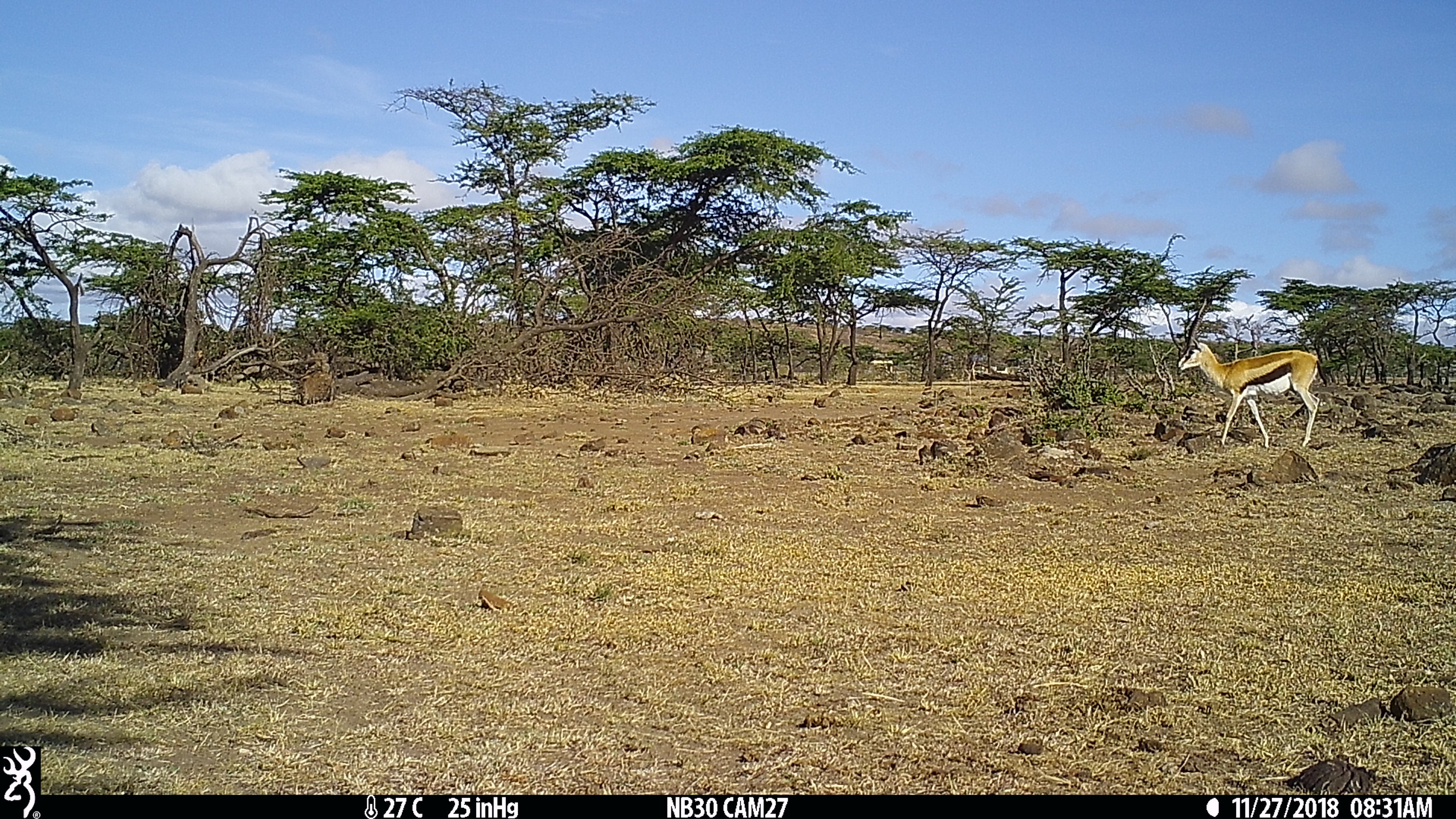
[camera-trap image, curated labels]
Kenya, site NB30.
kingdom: Animalia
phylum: Chordata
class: Mammalia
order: Artiodactyla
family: Bovidae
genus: Eudorcas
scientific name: Eudorcas thomsonii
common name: thomon's gazelle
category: gazelle thomsons